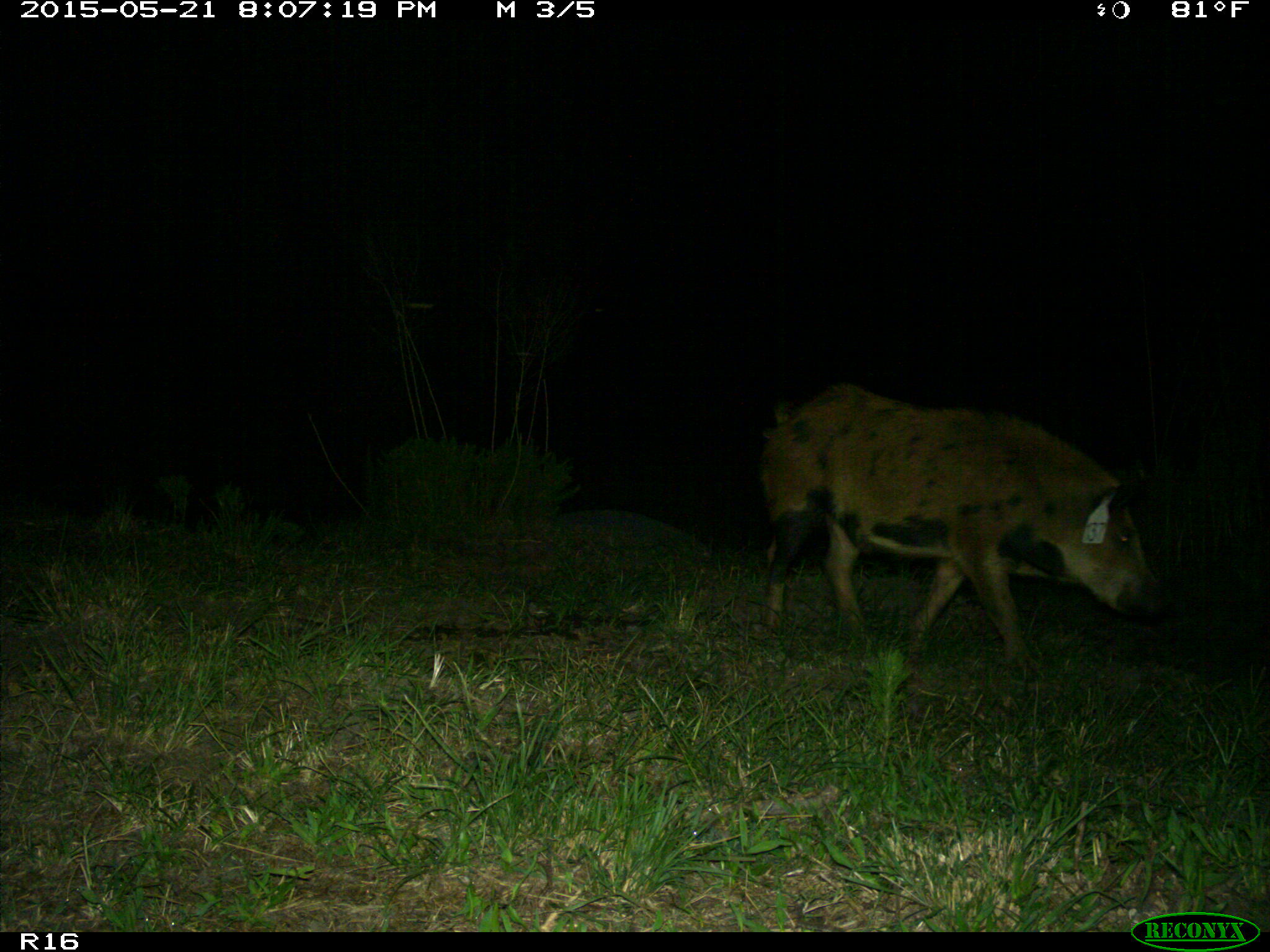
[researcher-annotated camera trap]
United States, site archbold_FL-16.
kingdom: Animalia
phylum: Chordata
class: Mammalia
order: Artiodactyla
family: Suidae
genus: Sus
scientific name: Sus scrofa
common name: wild boar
Sus scrofa (wild boar).